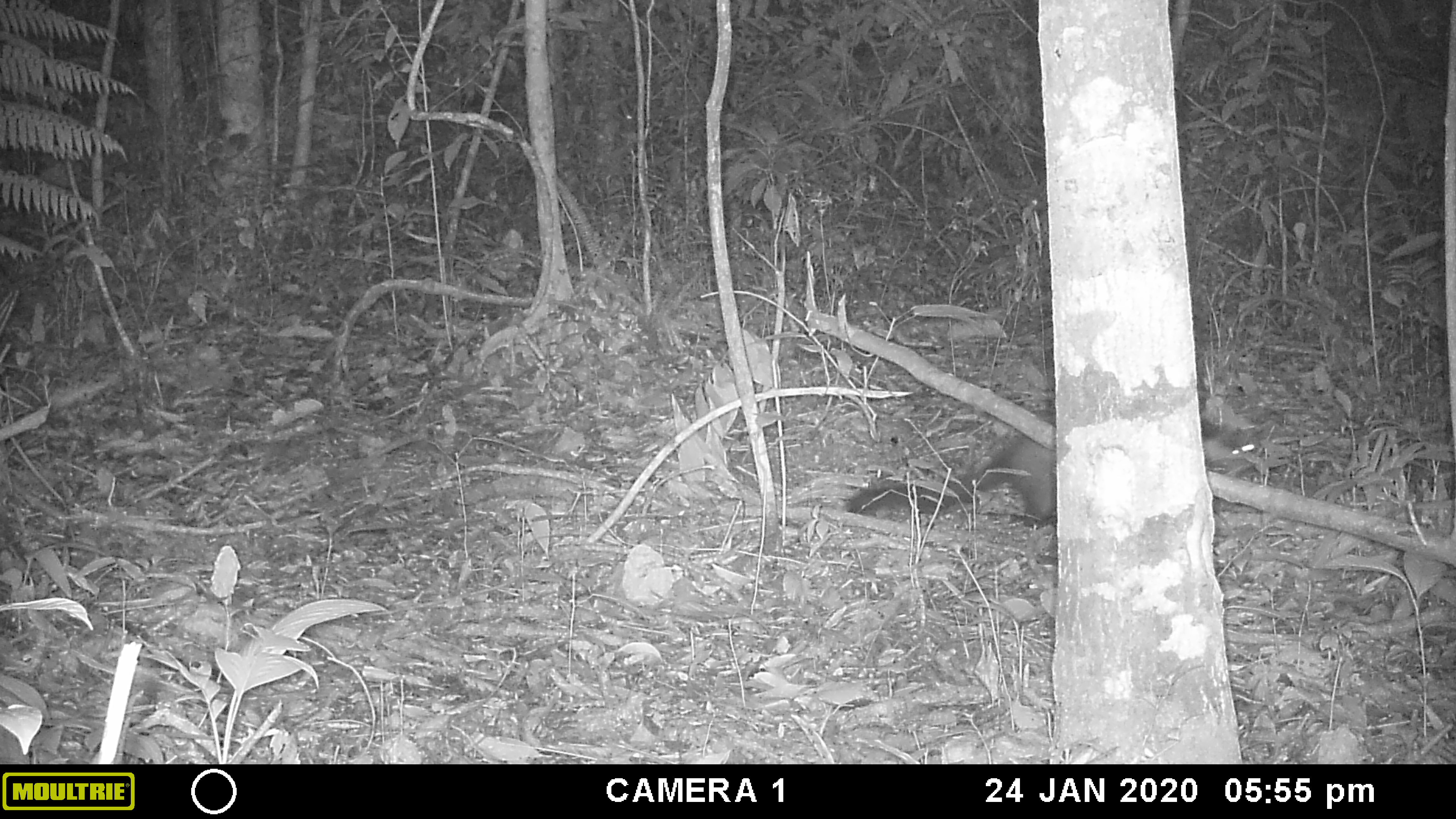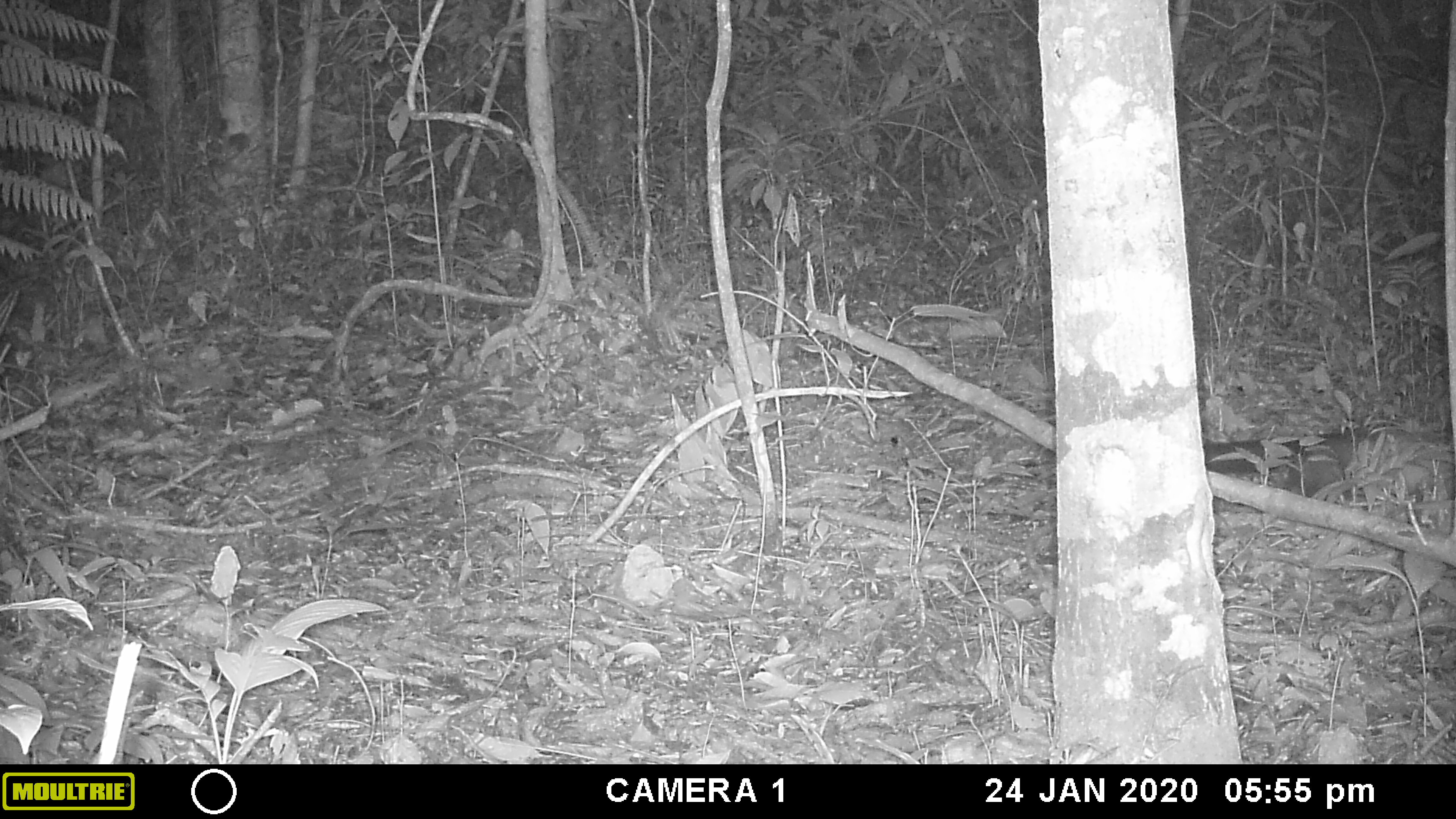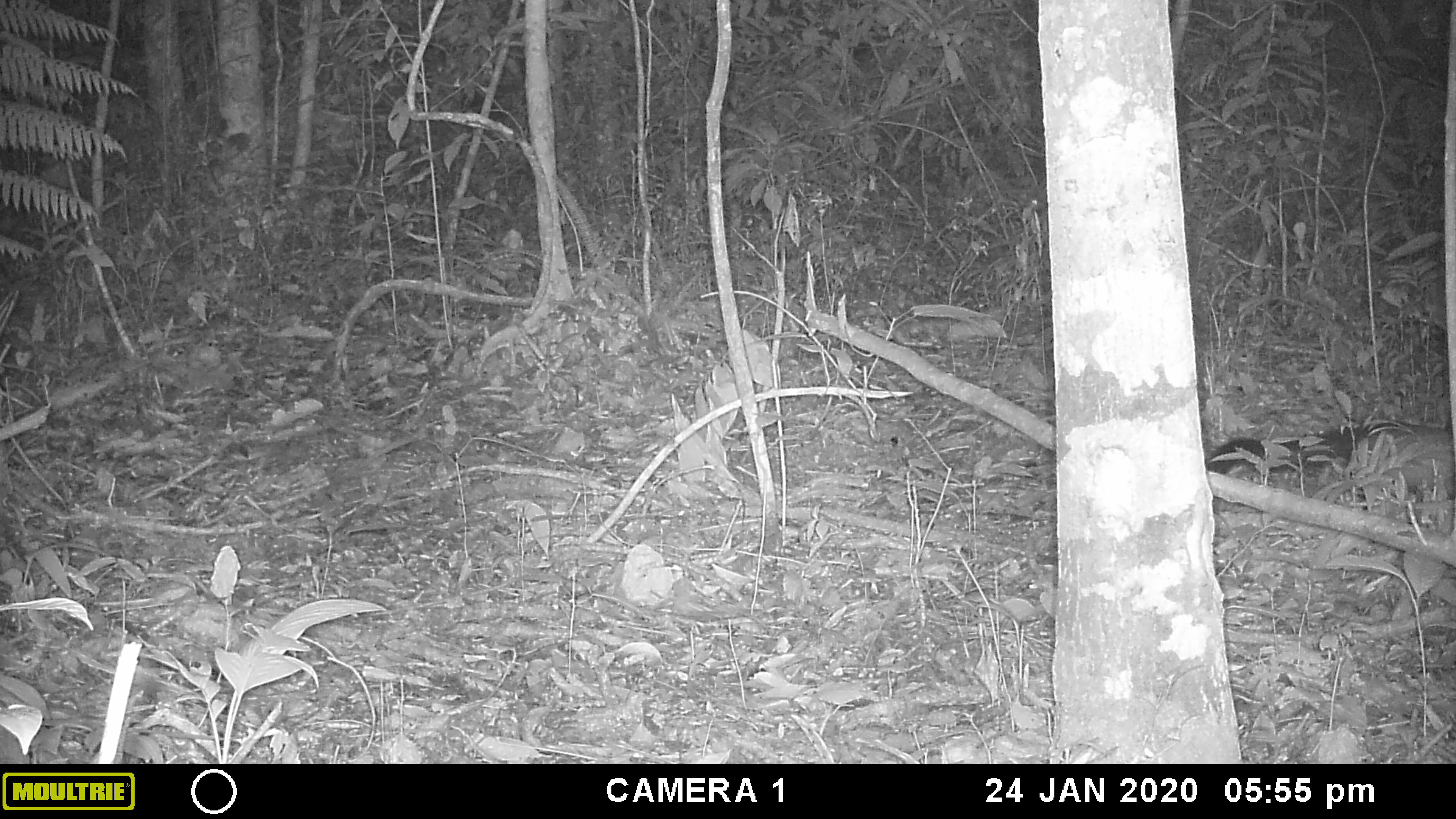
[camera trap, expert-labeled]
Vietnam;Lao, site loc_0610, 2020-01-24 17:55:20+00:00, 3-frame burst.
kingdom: Animalia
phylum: Chordata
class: Mammalia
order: Carnivora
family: Mustelidae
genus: Martes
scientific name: Martes flavigula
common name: yellow-throated marten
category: yellow throated marten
Yellow throated marten (yellow-throated marten) (Martes flavigula). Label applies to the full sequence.